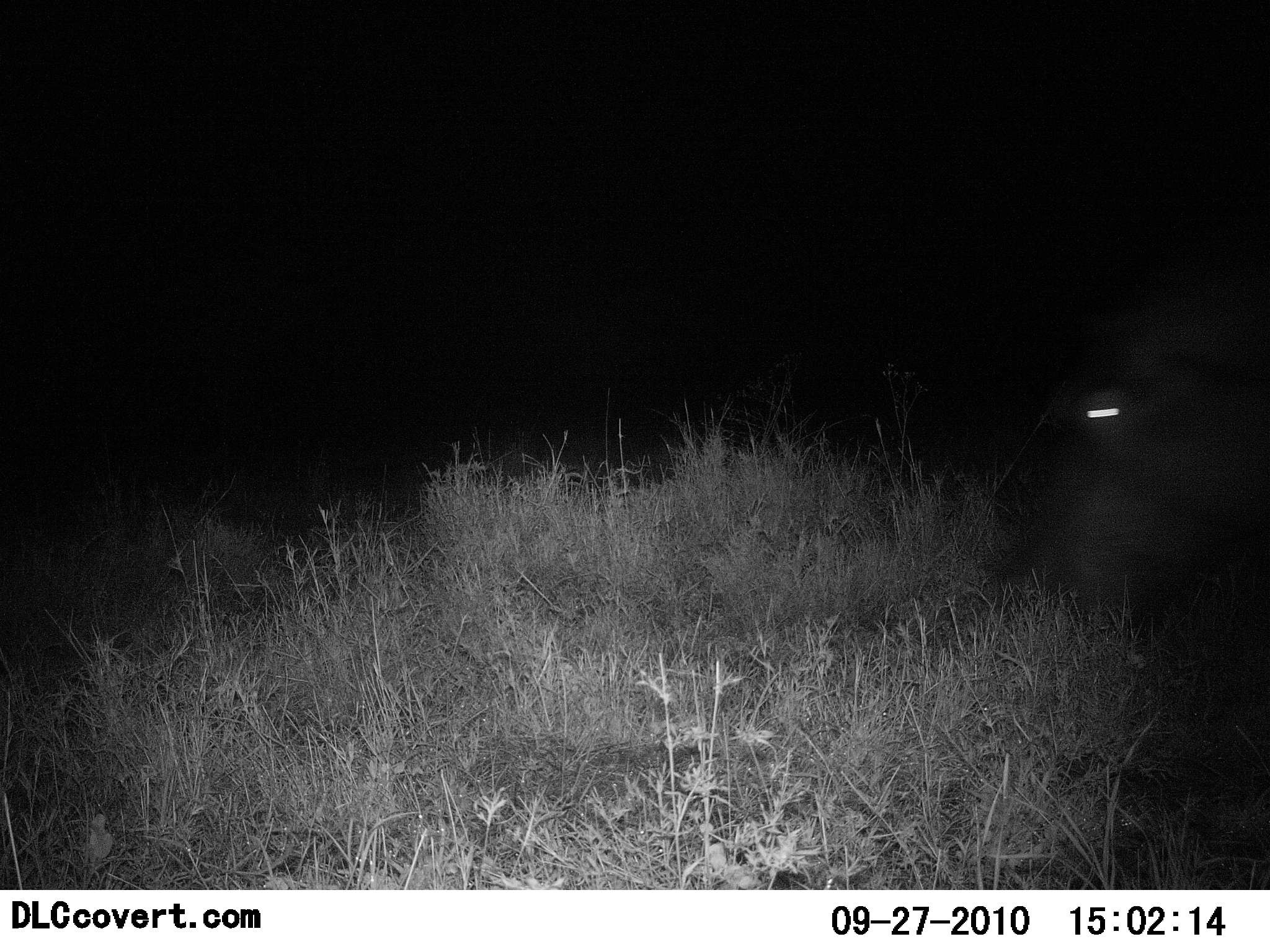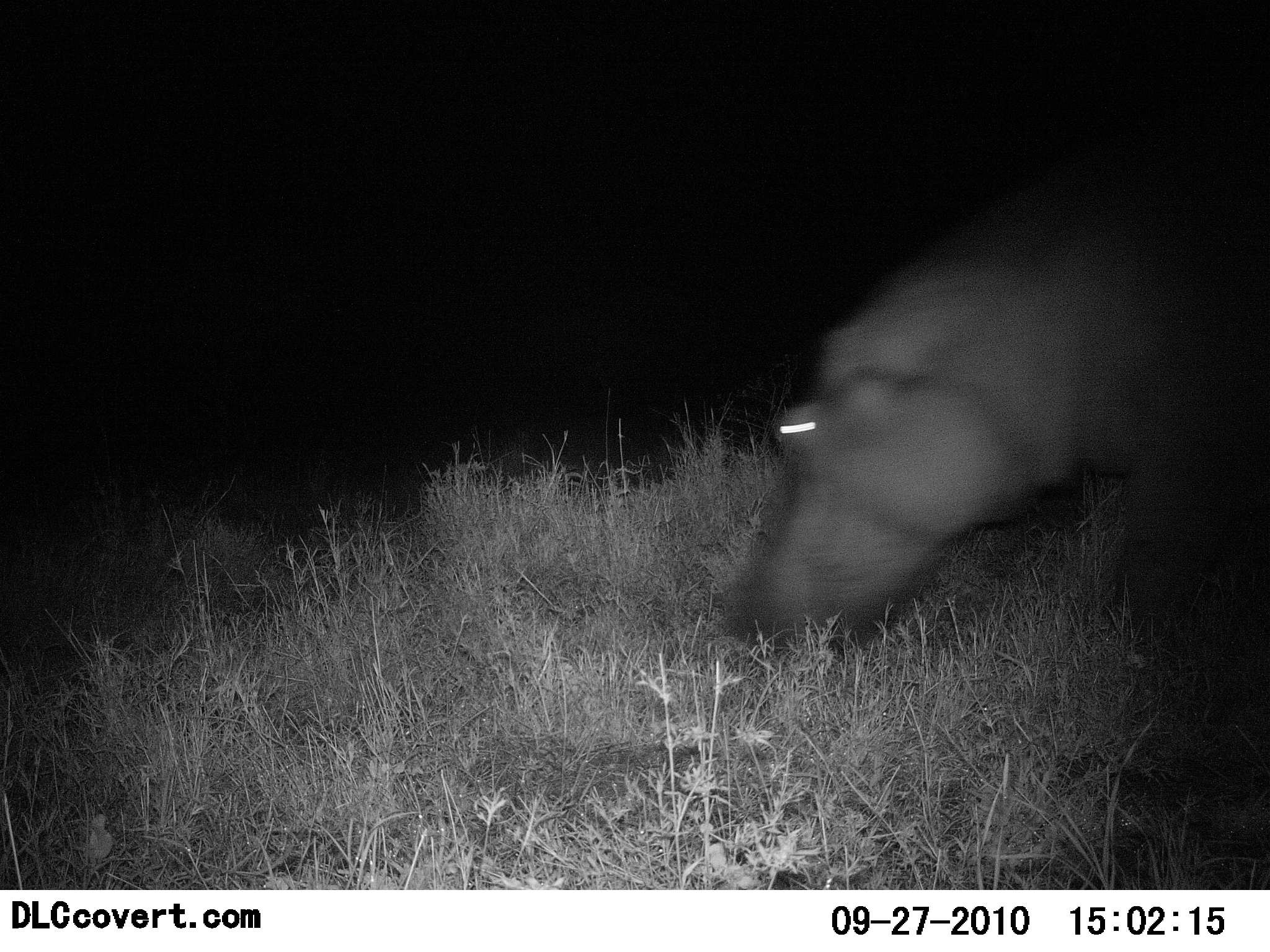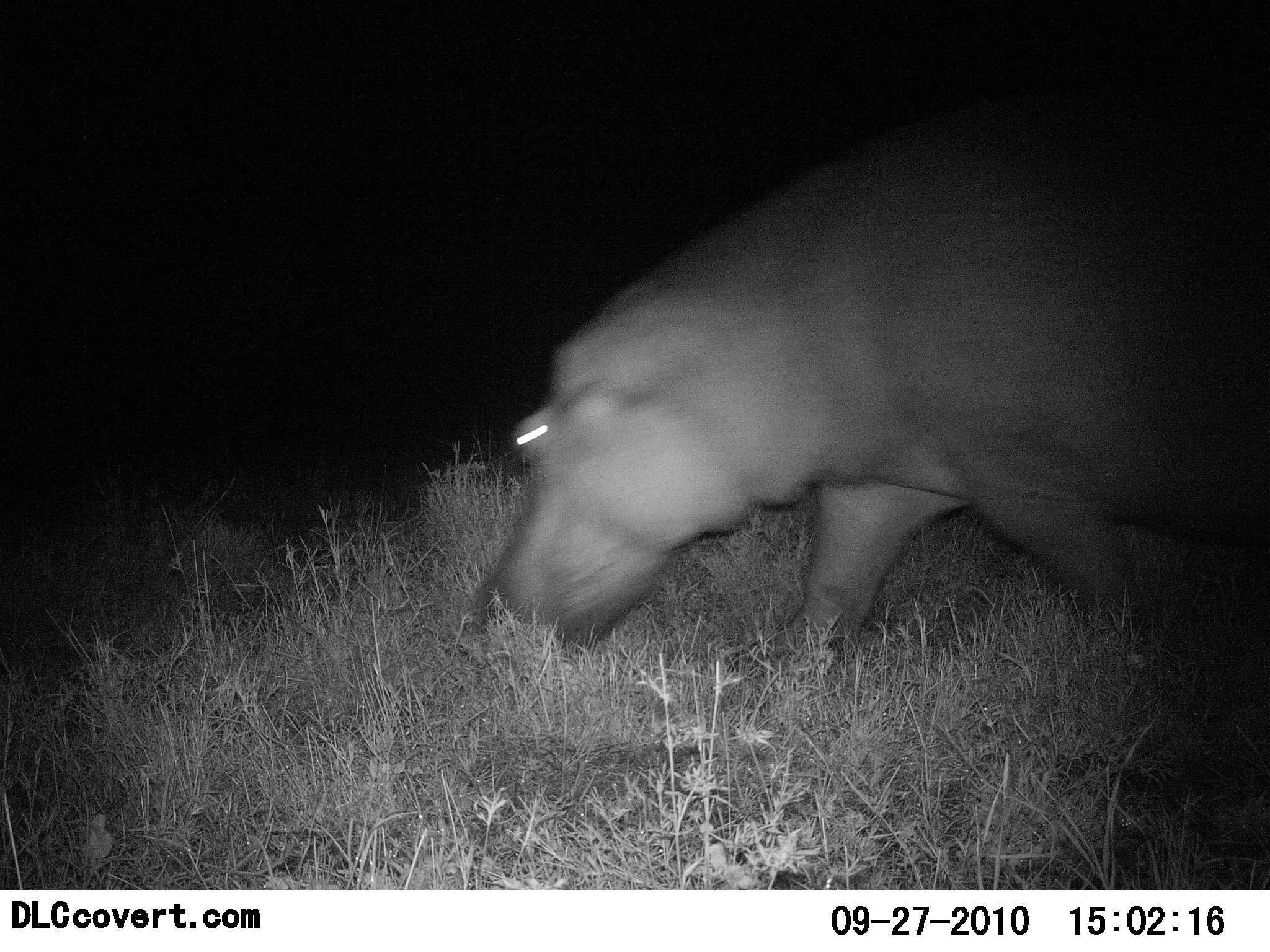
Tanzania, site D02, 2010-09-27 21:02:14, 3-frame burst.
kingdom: Animalia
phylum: Chordata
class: Mammalia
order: Artiodactyla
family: Hippopotamidae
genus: Hippopotamus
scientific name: Hippopotamus amphibius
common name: hippopotamus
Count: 1.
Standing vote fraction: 0%.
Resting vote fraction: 0%.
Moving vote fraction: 94%.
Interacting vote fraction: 0%.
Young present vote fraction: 0%.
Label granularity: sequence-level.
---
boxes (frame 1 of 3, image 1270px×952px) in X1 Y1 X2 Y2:
animal: 995 269 1270 612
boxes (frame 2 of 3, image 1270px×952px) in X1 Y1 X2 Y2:
animal: 729 110 1270 698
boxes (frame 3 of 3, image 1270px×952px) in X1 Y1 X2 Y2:
animal: 482 74 1270 669